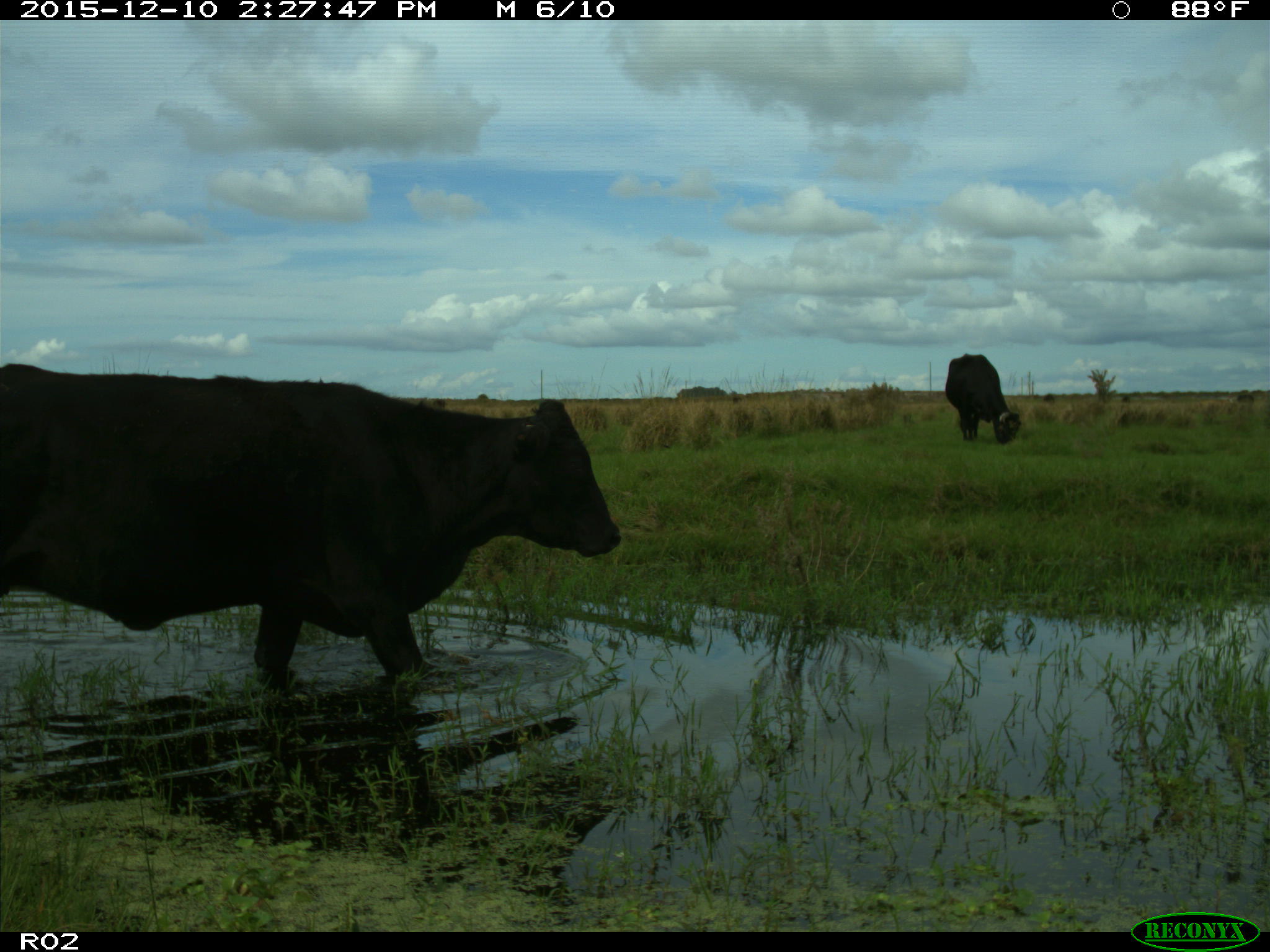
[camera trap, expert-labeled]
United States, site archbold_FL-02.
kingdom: Animalia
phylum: Chordata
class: Mammalia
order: Artiodactyla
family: Bovidae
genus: Bos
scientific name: Bos taurus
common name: domestic cow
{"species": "Bos taurus (domestic cow)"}